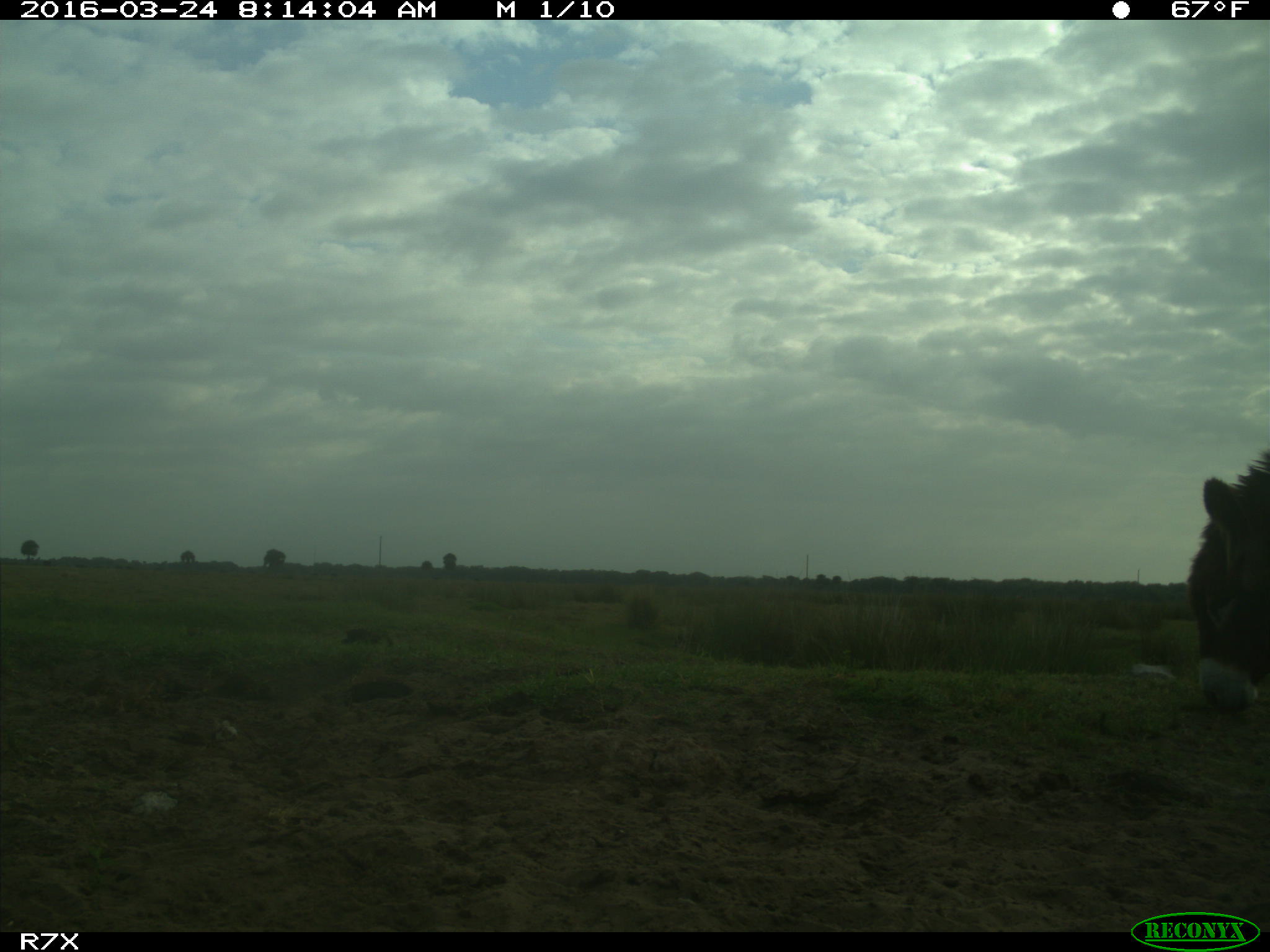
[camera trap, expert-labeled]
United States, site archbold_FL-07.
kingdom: Animalia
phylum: Chordata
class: Mammalia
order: Perissodactyla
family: Equidae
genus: Equus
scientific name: Equus africanus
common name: african wild ass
Equus africanus (african wild ass).